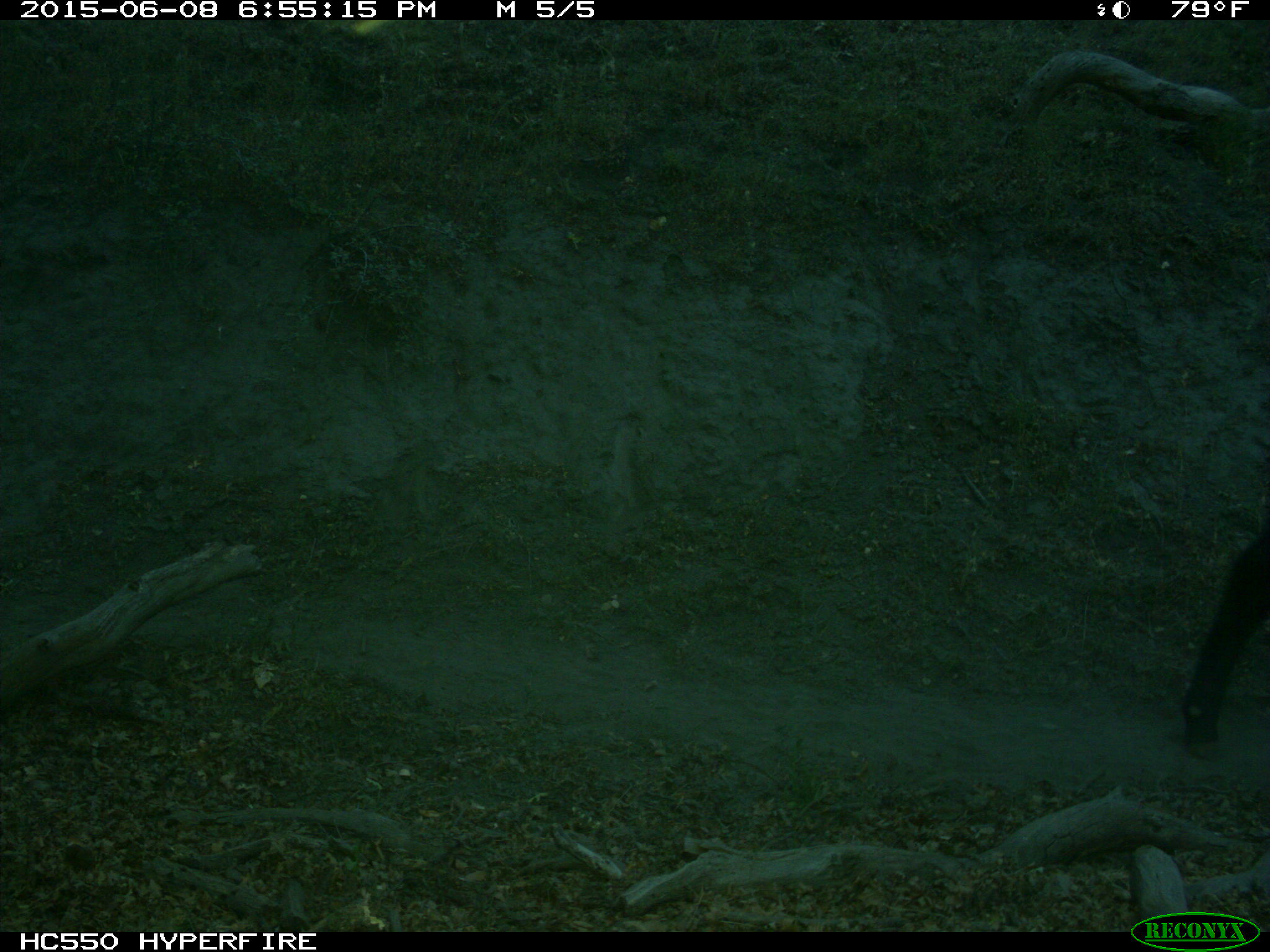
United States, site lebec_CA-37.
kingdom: Animalia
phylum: Chordata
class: Mammalia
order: Artiodactyla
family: Bovidae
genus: Bos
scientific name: Bos taurus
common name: domestic cow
Bos taurus (domestic cow).